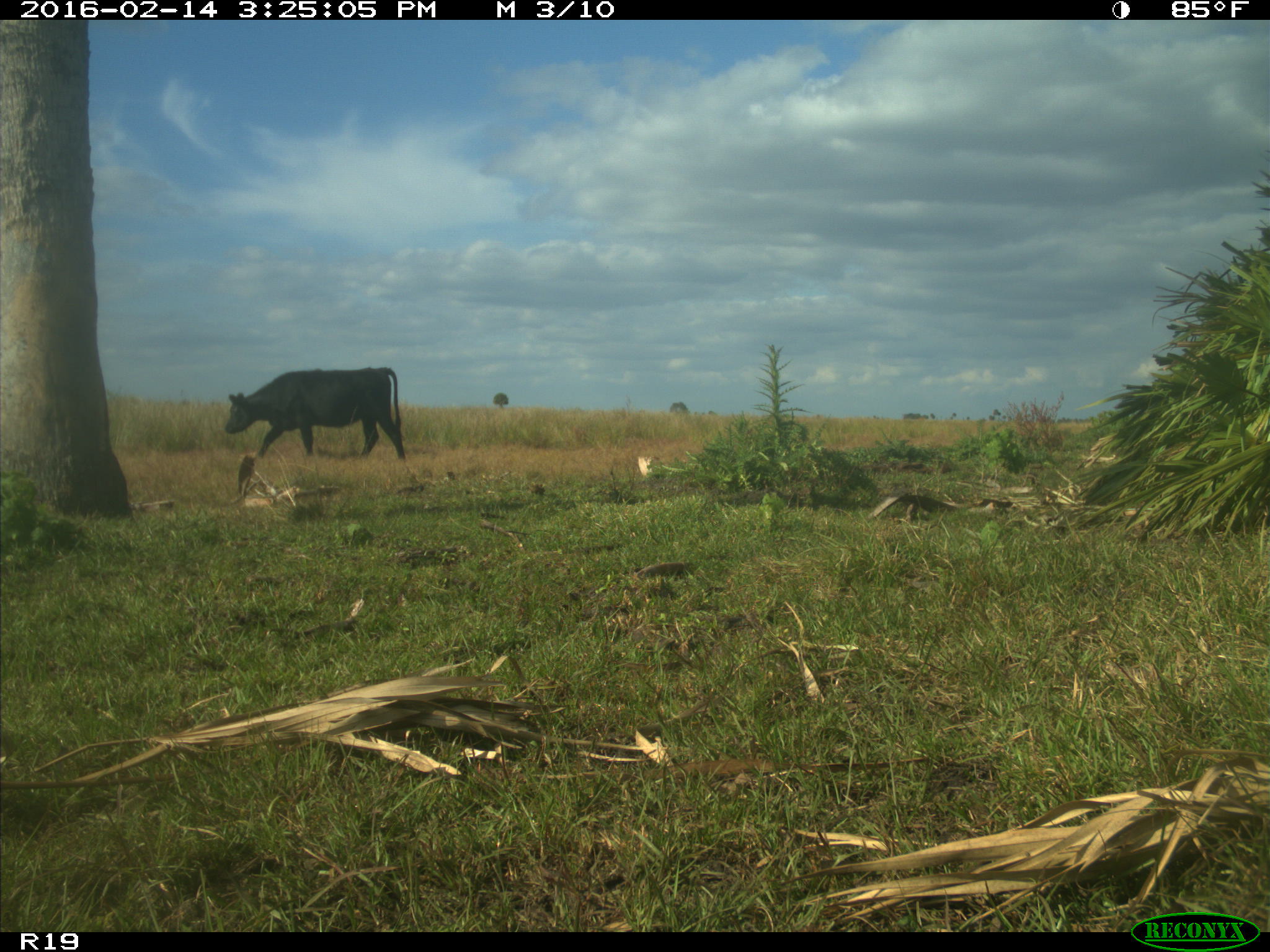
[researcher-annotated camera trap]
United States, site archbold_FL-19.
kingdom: Animalia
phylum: Chordata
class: Mammalia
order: Artiodactyla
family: Bovidae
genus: Bos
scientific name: Bos taurus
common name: domestic cow